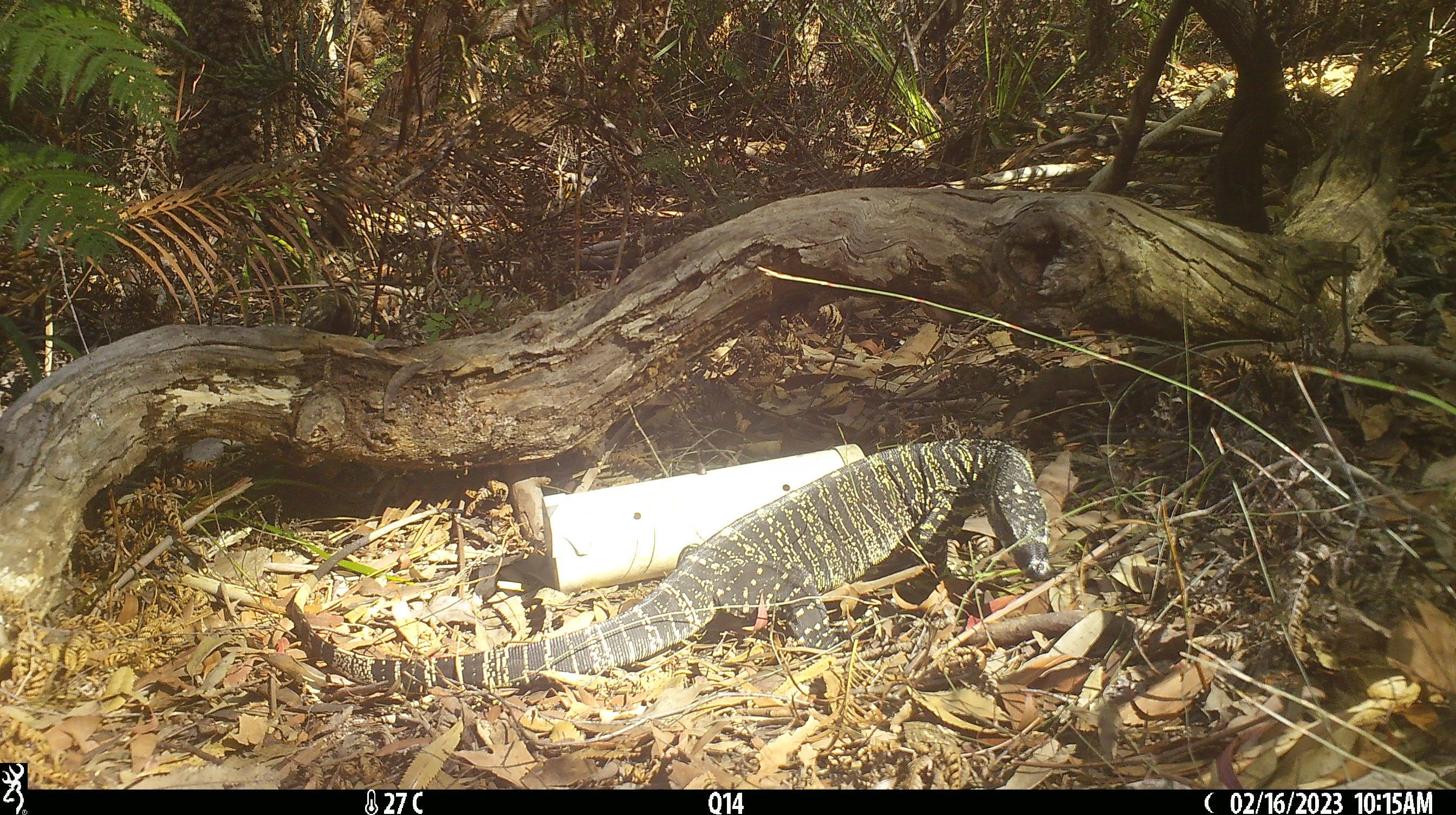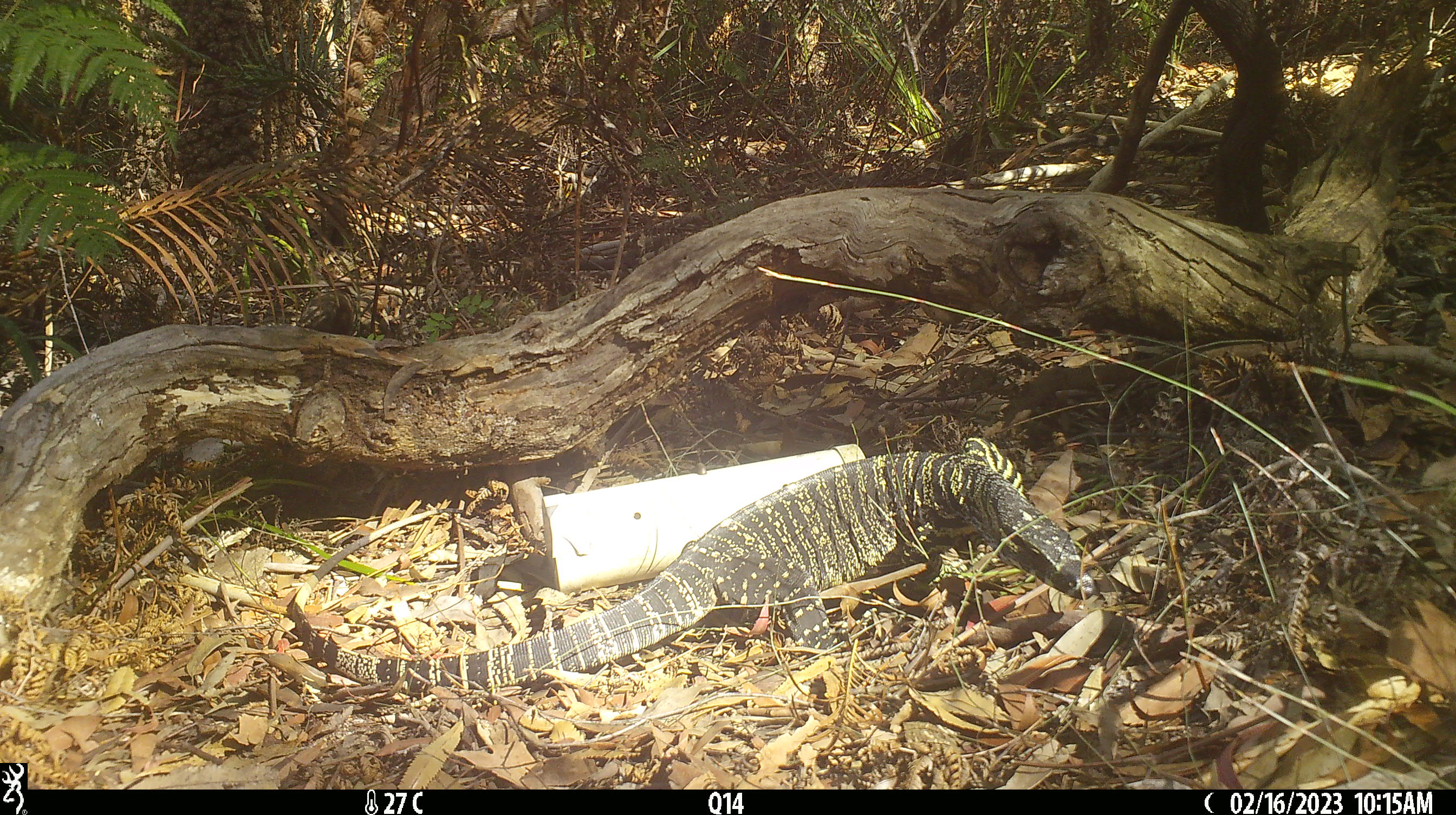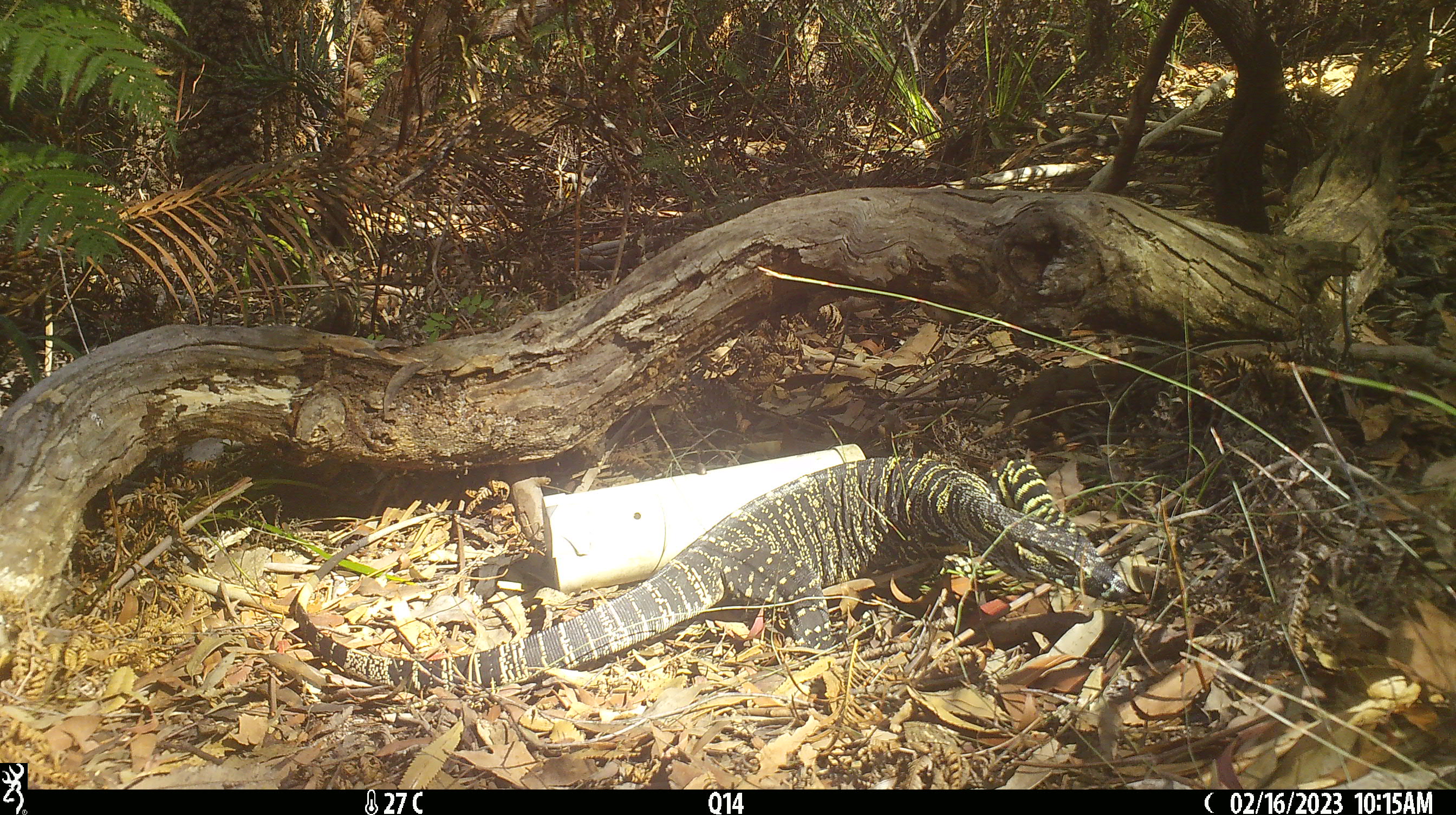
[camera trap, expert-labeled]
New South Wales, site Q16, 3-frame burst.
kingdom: Animalia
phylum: Chordata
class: Reptilia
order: Squamata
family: Varanidae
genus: Varanus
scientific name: Varanus varius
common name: lace monitor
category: goanna